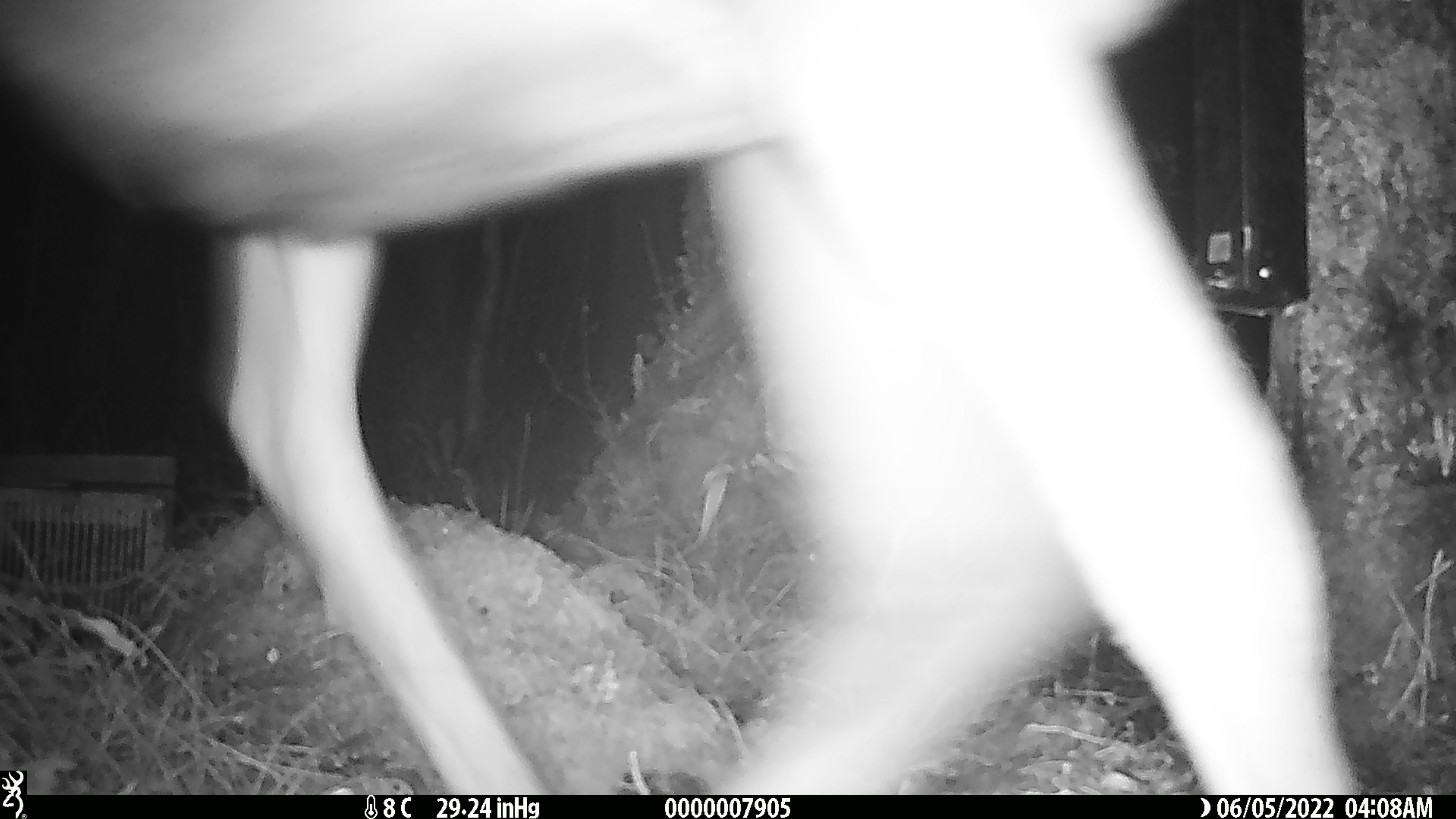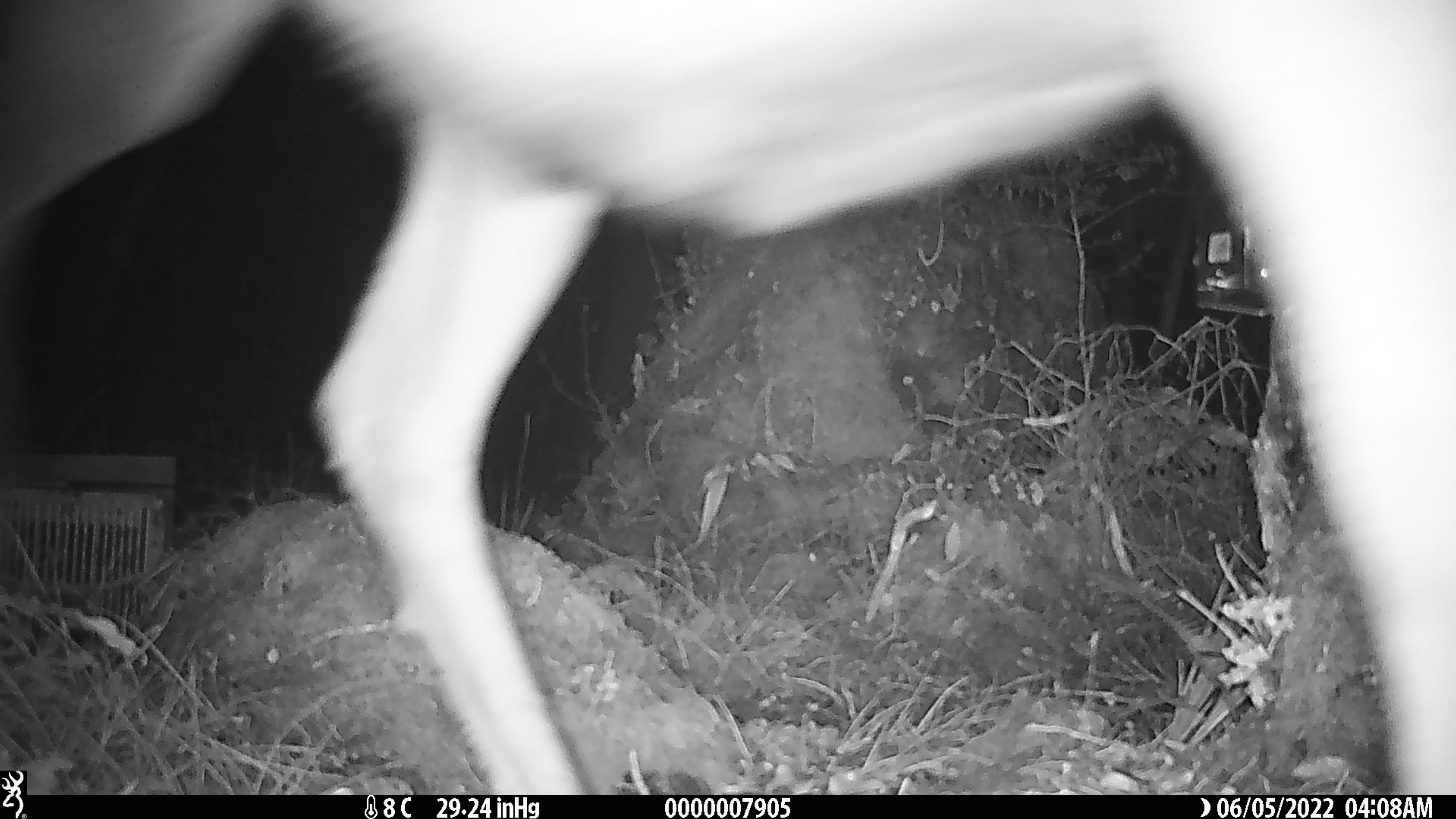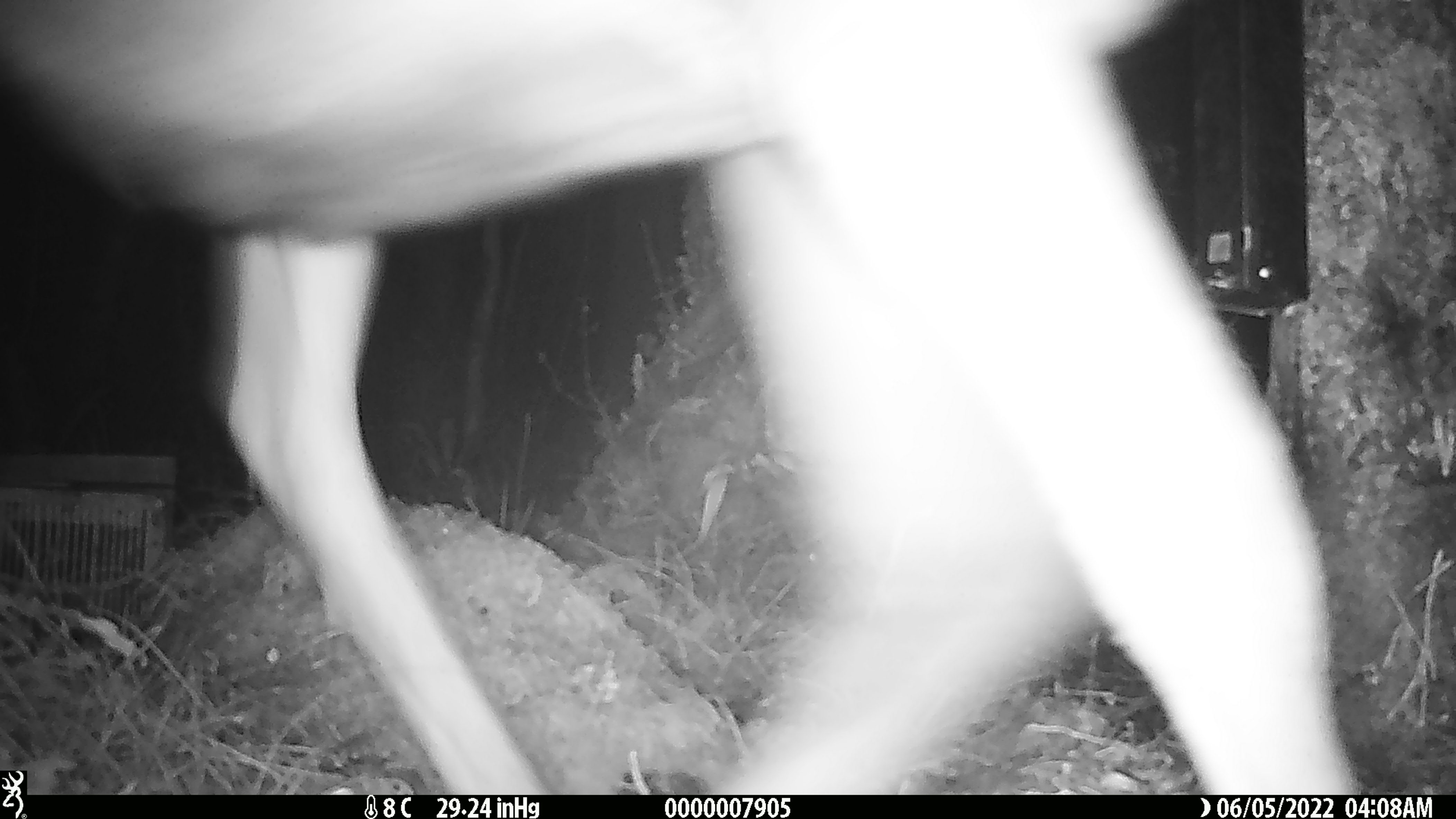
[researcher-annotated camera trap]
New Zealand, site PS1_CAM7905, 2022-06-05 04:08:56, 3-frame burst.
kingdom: Animalia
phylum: Chordata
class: Mammalia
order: Artiodactyla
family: Cervidae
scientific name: Cervidae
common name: deer